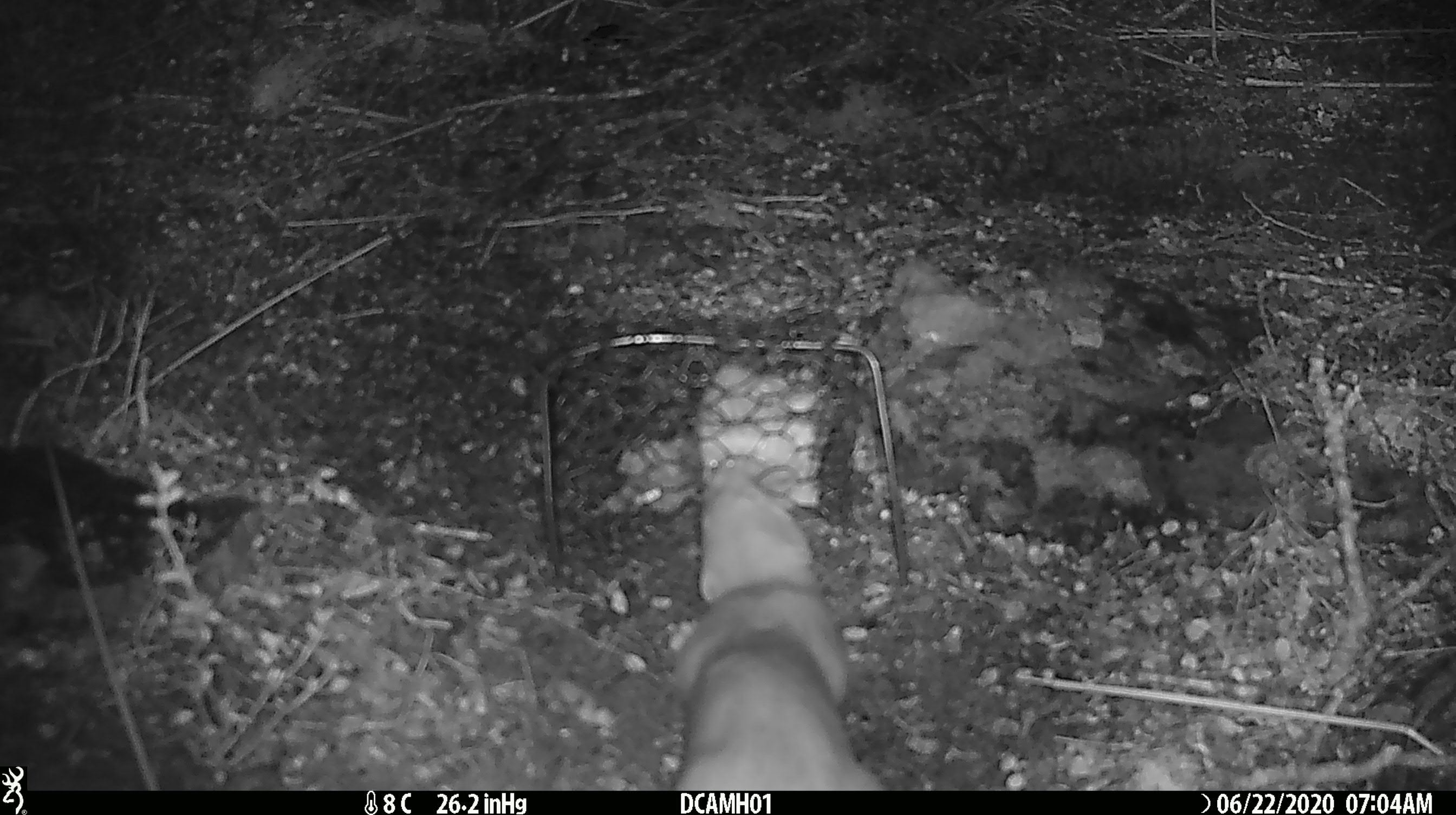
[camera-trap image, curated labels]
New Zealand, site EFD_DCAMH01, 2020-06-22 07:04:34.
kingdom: Animalia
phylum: Chordata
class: Mammalia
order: Carnivora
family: Mustelidae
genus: Mustela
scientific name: Mustela erminea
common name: stoat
Stoat (Mustela erminea).